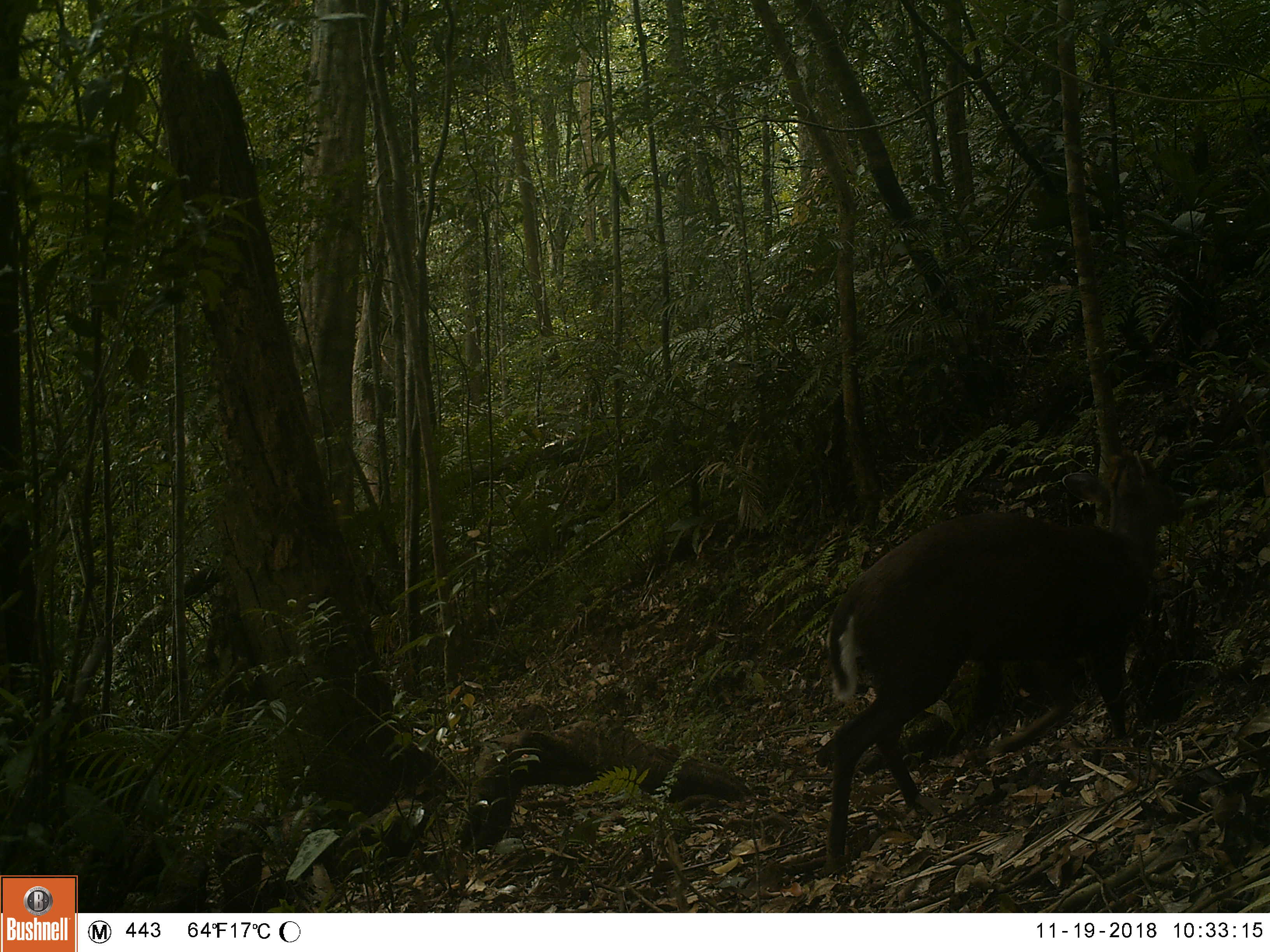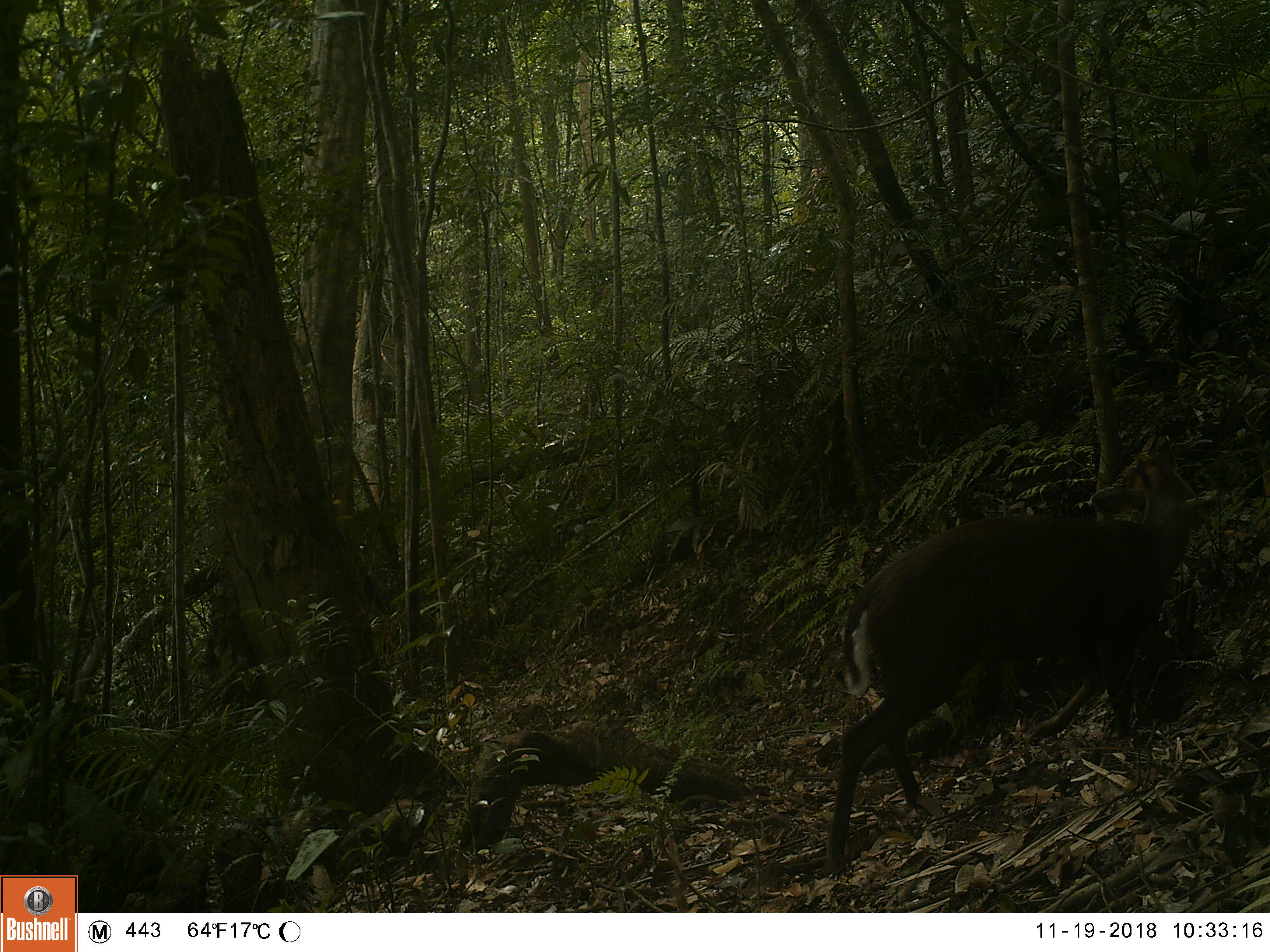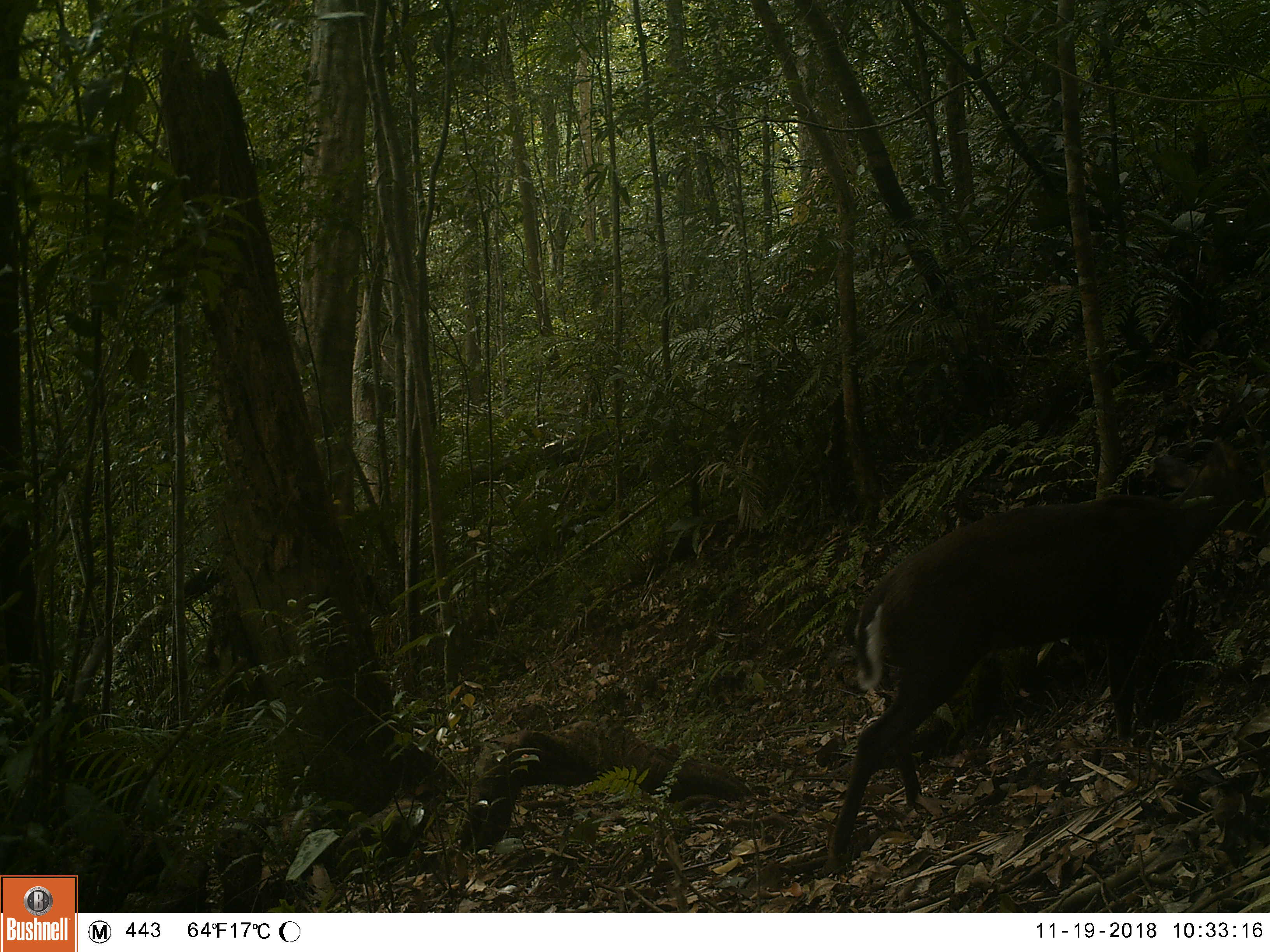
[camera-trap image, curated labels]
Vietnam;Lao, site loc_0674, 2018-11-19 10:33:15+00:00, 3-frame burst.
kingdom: Animalia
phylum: Chordata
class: Mammalia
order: Artiodactyla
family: Cervidae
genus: Muntiacus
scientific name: Muntiacus rooseveltorum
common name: roosevelt's muntjac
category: roosevelts muntjac group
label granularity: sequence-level